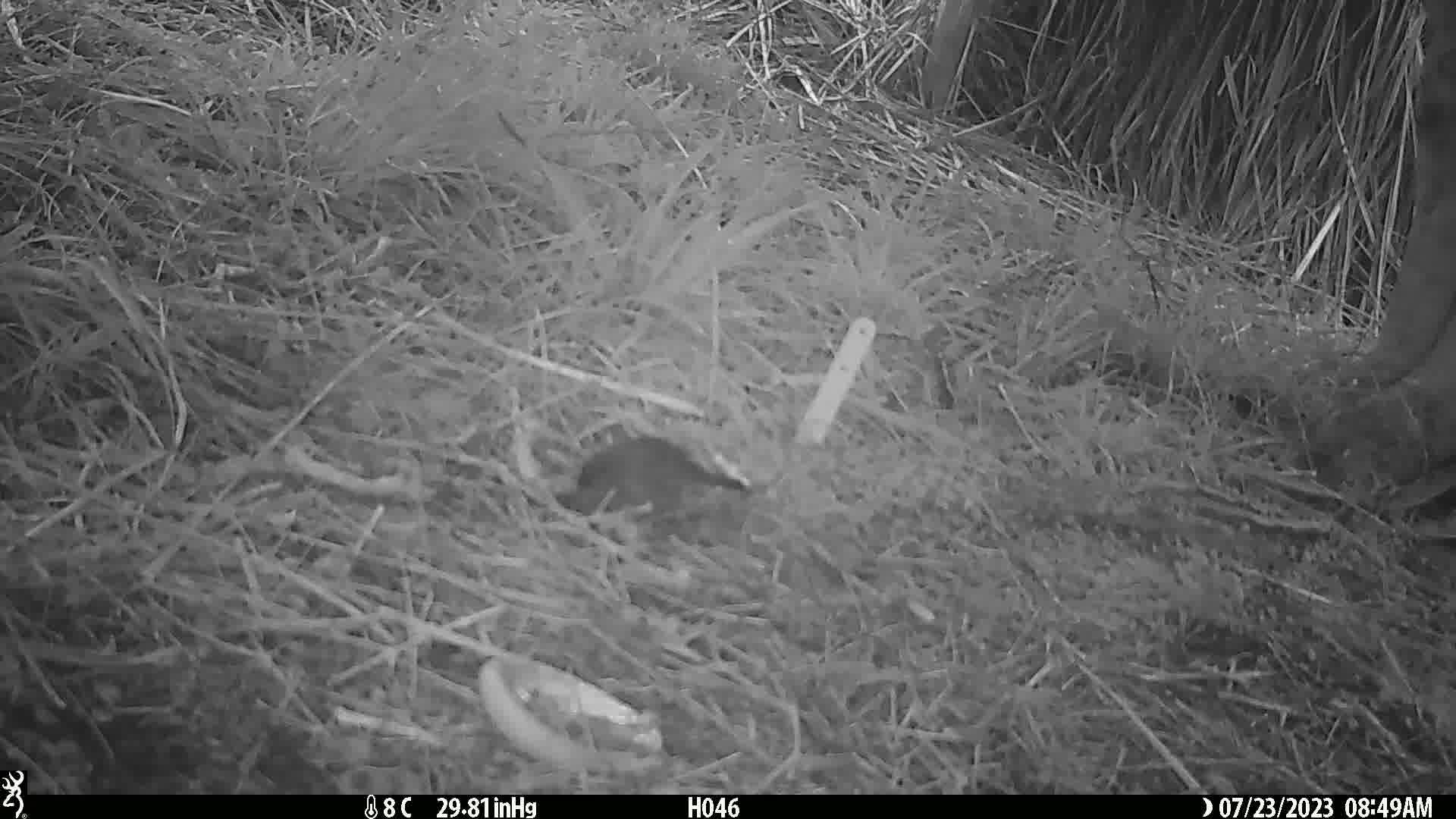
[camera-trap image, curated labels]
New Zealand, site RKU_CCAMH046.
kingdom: Animalia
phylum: Chordata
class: Aves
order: Passeriformes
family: Turdidae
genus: Turdus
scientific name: Turdus merula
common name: eurasian blackbird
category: blackbird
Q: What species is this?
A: Blackbird (eurasian blackbird) (Turdus merula).